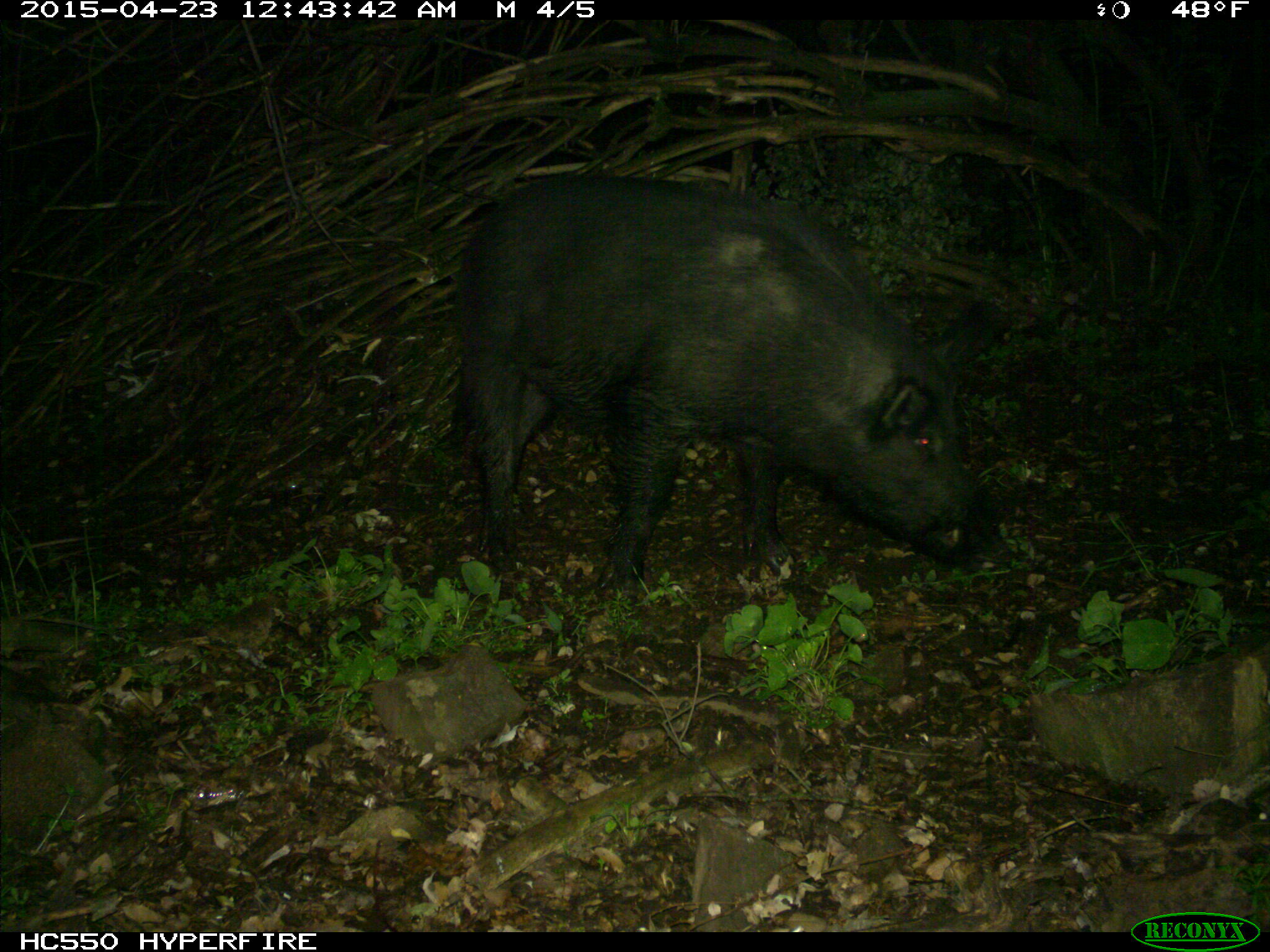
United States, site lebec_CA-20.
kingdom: Animalia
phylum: Chordata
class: Mammalia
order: Artiodactyla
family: Suidae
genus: Sus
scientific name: Sus scrofa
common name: wild boar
Sus scrofa (wild boar).